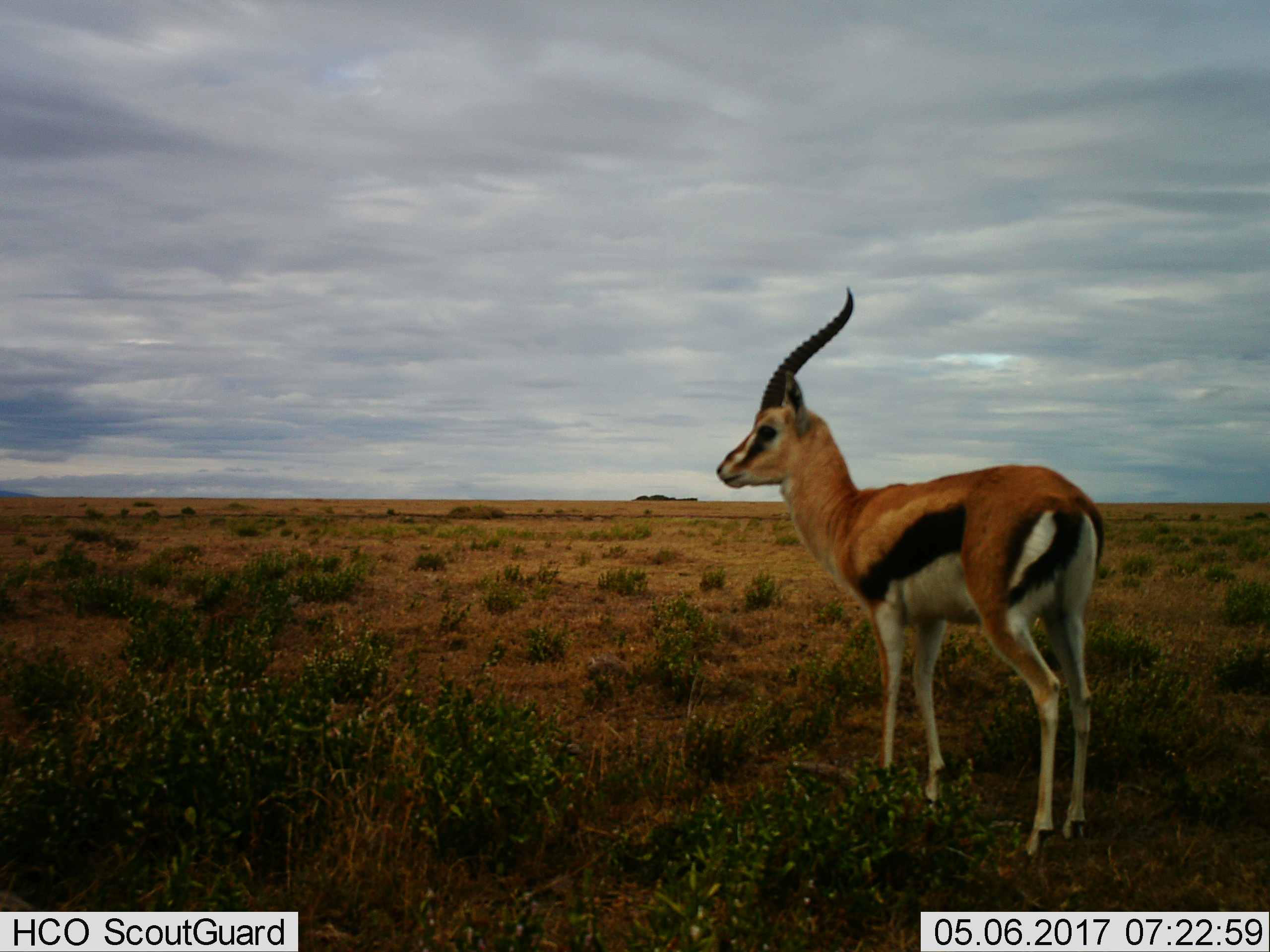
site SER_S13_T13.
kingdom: Animalia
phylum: Chordata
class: Mammalia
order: Artiodactyla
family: Bovidae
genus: Eudorcas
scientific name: Eudorcas thomsonii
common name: thomson's gazelle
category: gazellethomsons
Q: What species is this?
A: Gazellethomsons (thomson's gazelle) (Eudorcas thomsonii).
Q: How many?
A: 1.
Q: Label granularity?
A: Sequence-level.